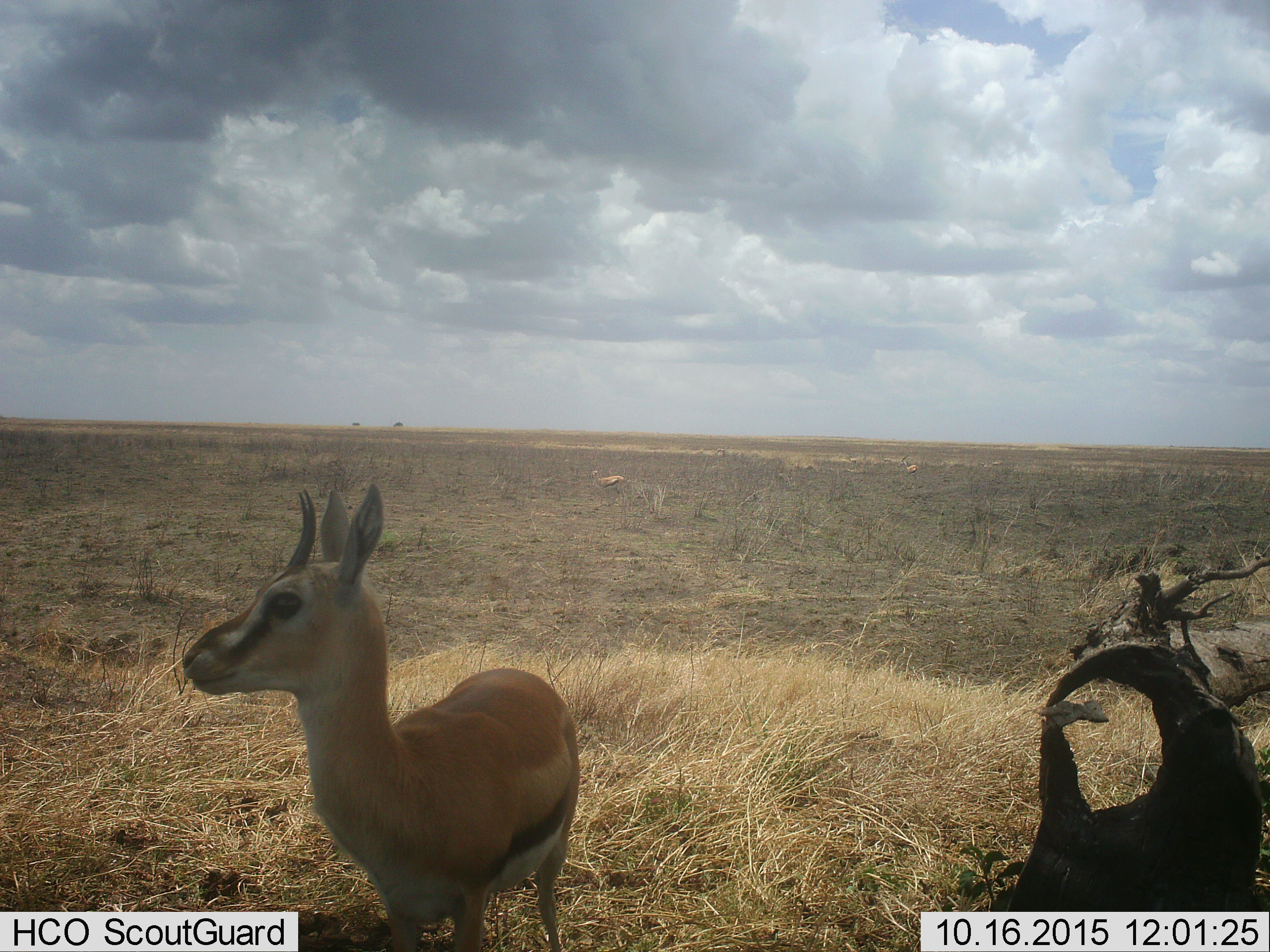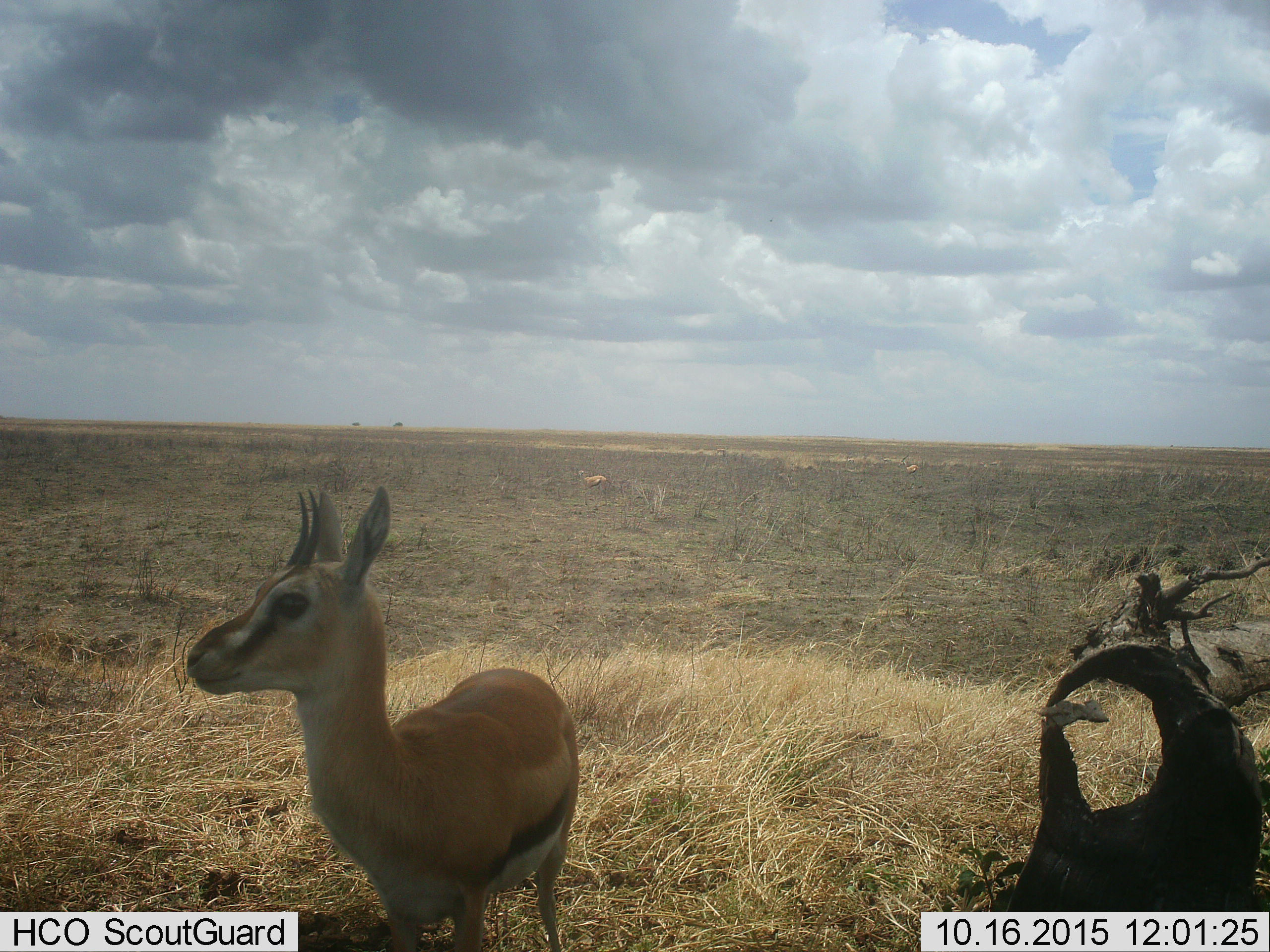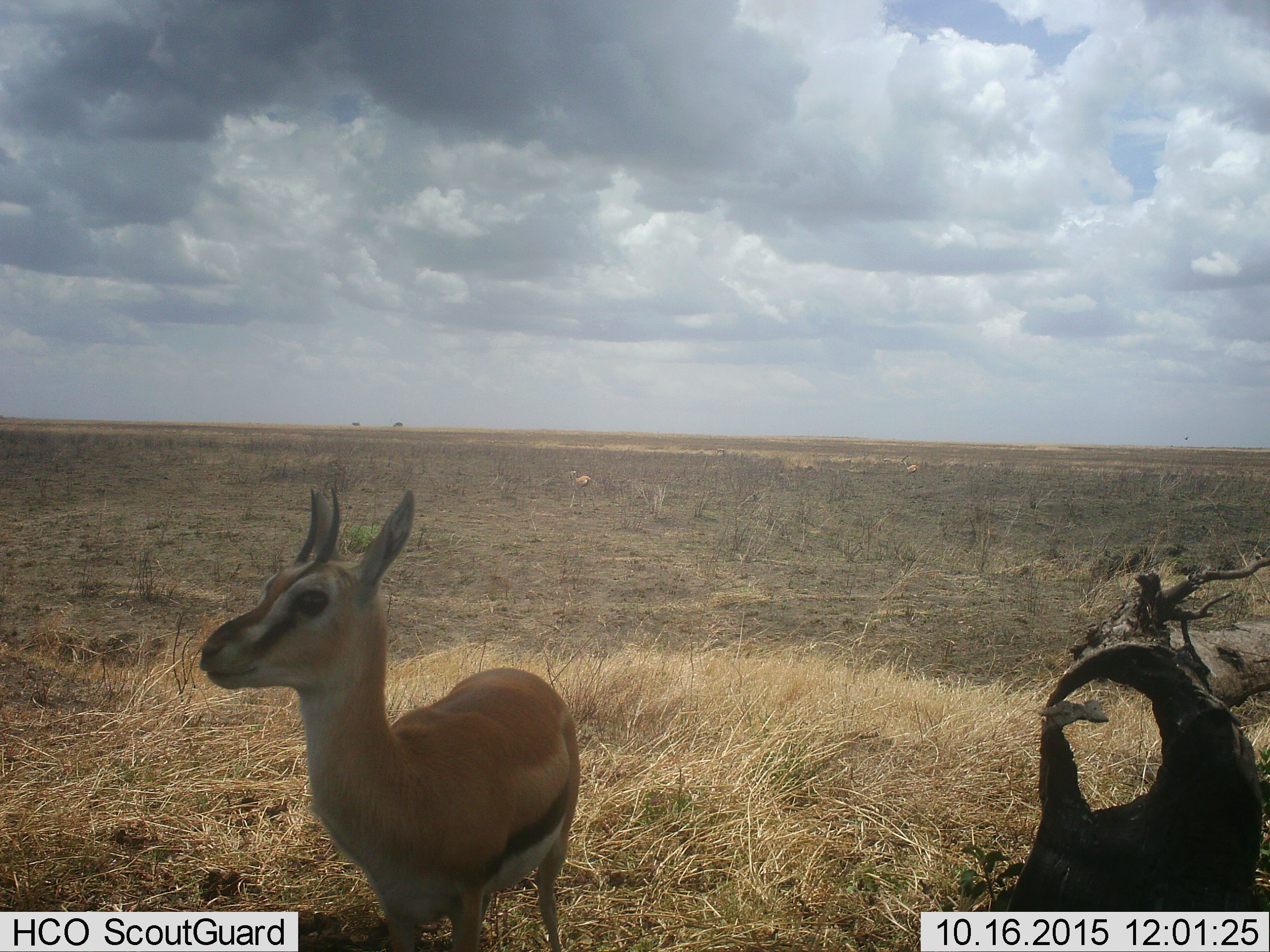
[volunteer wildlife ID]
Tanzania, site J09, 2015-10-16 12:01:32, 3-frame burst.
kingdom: Animalia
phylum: Chordata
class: Mammalia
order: Artiodactyla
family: Bovidae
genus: Eudorcas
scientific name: Eudorcas thomsonii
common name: thomson's gazelle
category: gazellethomsons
Gazellethomsons (thomson's gazelle) (Eudorcas thomsonii), count 4. Behavior (volunteer vote fractions): standing 100%, resting 0%, moving 60%, interacting 0%. Young present (vote fraction): 20%. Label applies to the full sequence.